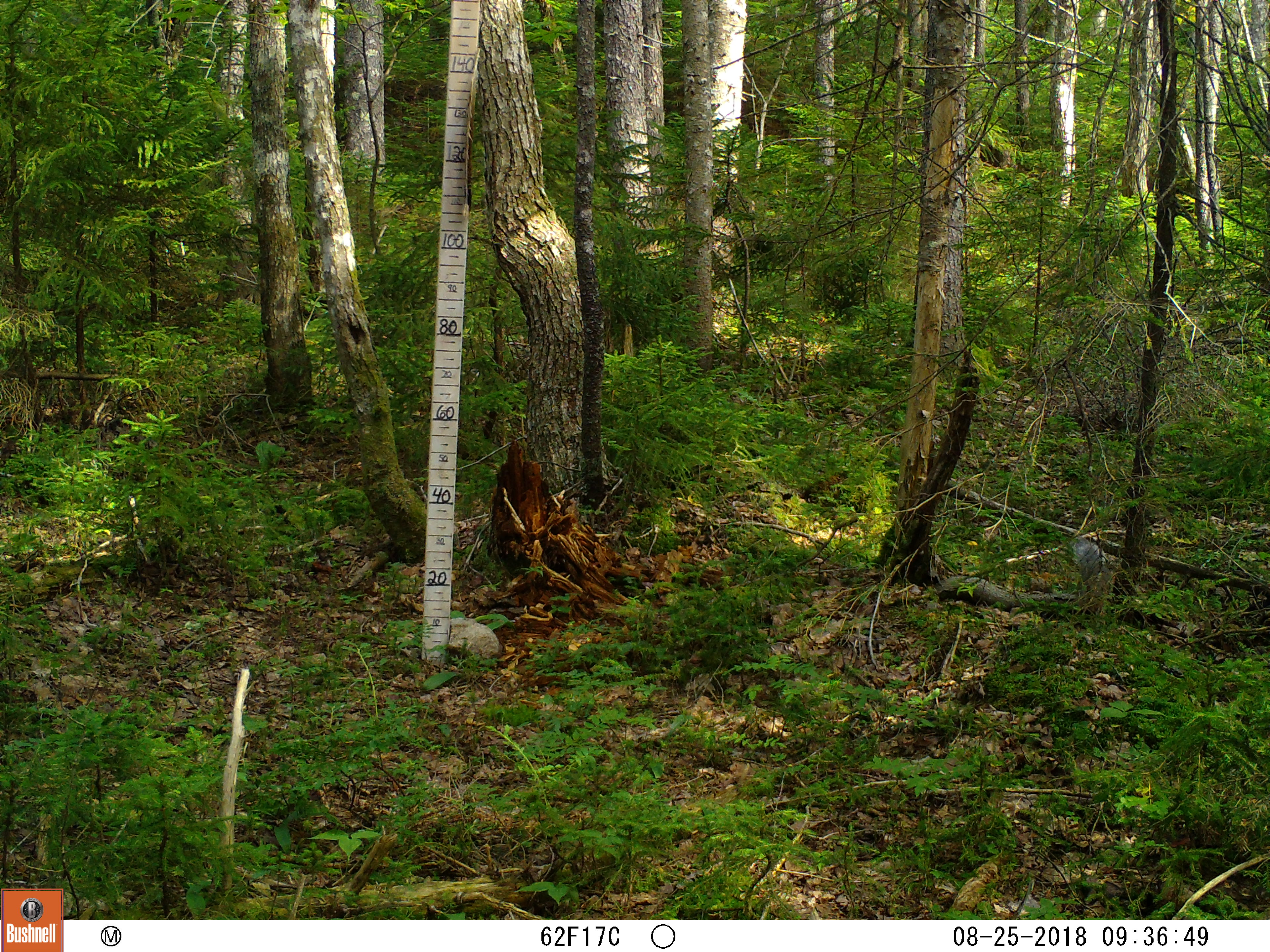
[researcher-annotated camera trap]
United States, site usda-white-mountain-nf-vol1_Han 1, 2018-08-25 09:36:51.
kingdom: Animalia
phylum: Chordata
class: Mammalia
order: Rodentia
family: Sciuridae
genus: Sciurus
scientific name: Sciurus carolinensis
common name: gray squirrel